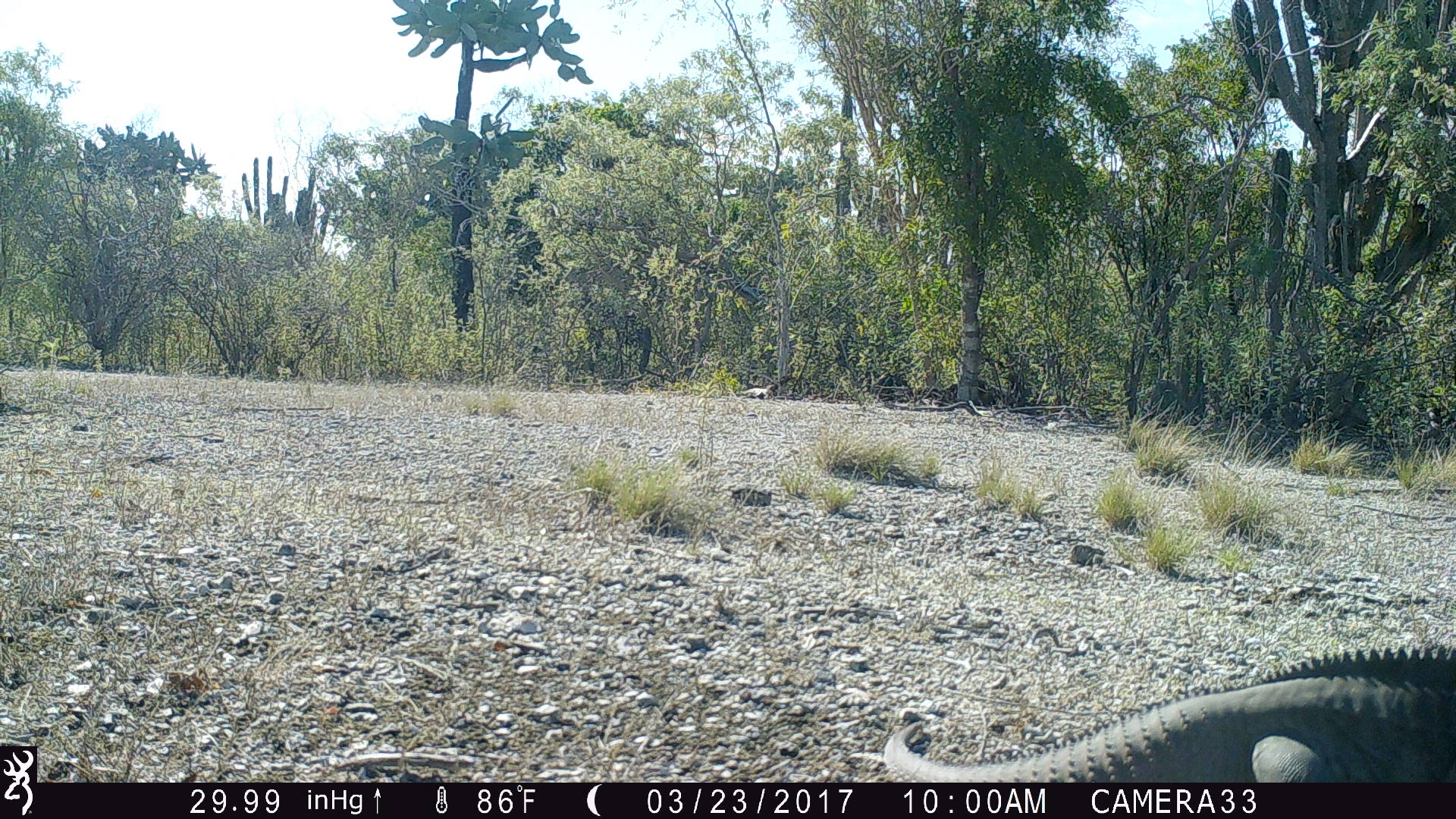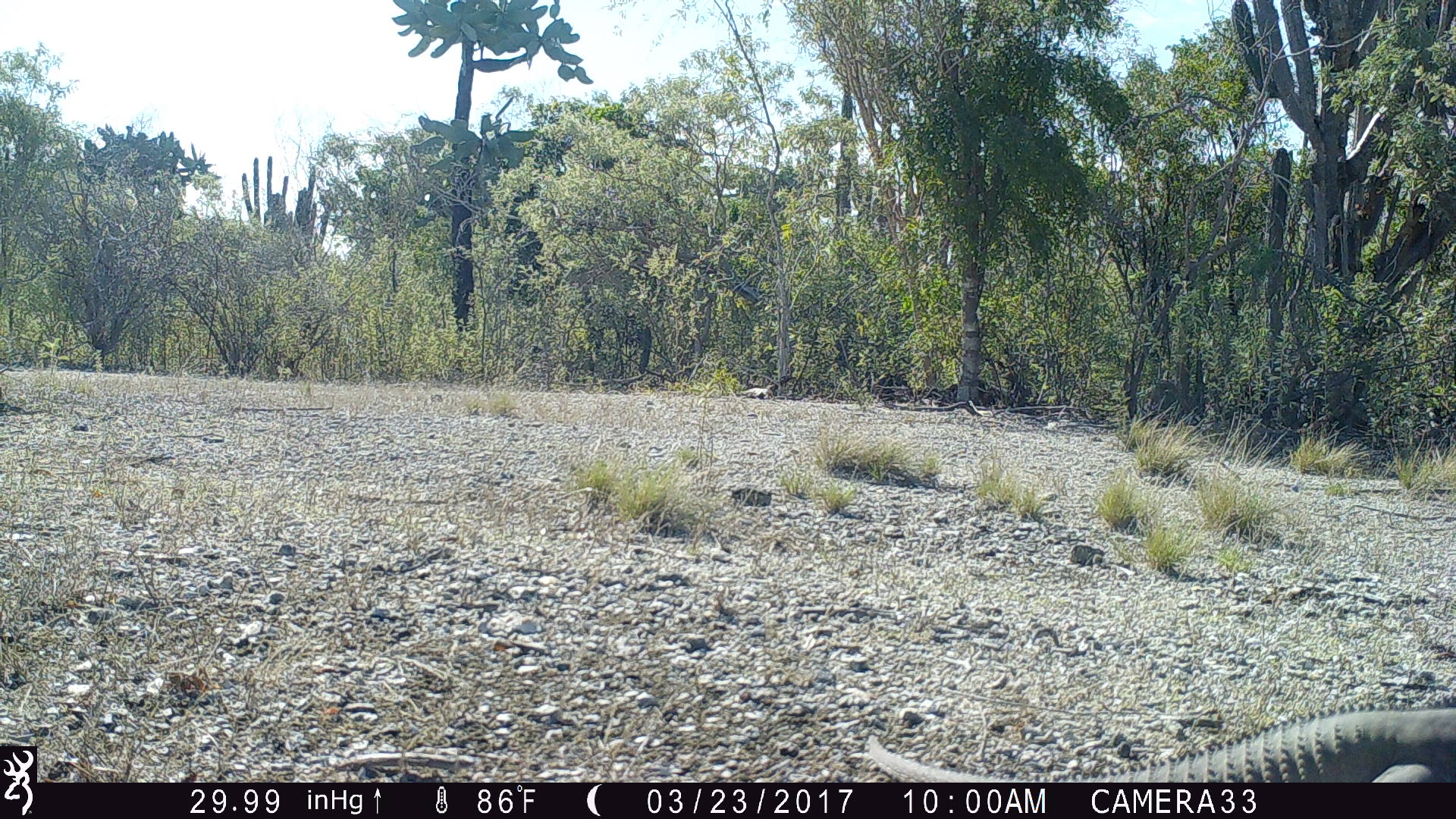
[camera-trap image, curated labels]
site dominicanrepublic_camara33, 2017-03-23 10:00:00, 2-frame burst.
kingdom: Animalia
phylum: Chordata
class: Reptilia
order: Squamata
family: Iguanidae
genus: Iguana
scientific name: Iguana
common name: typical iguanas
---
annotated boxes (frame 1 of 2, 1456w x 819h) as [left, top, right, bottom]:
iguana: [863, 637, 1456, 780]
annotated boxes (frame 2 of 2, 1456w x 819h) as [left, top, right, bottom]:
iguana: [840, 700, 1437, 783]